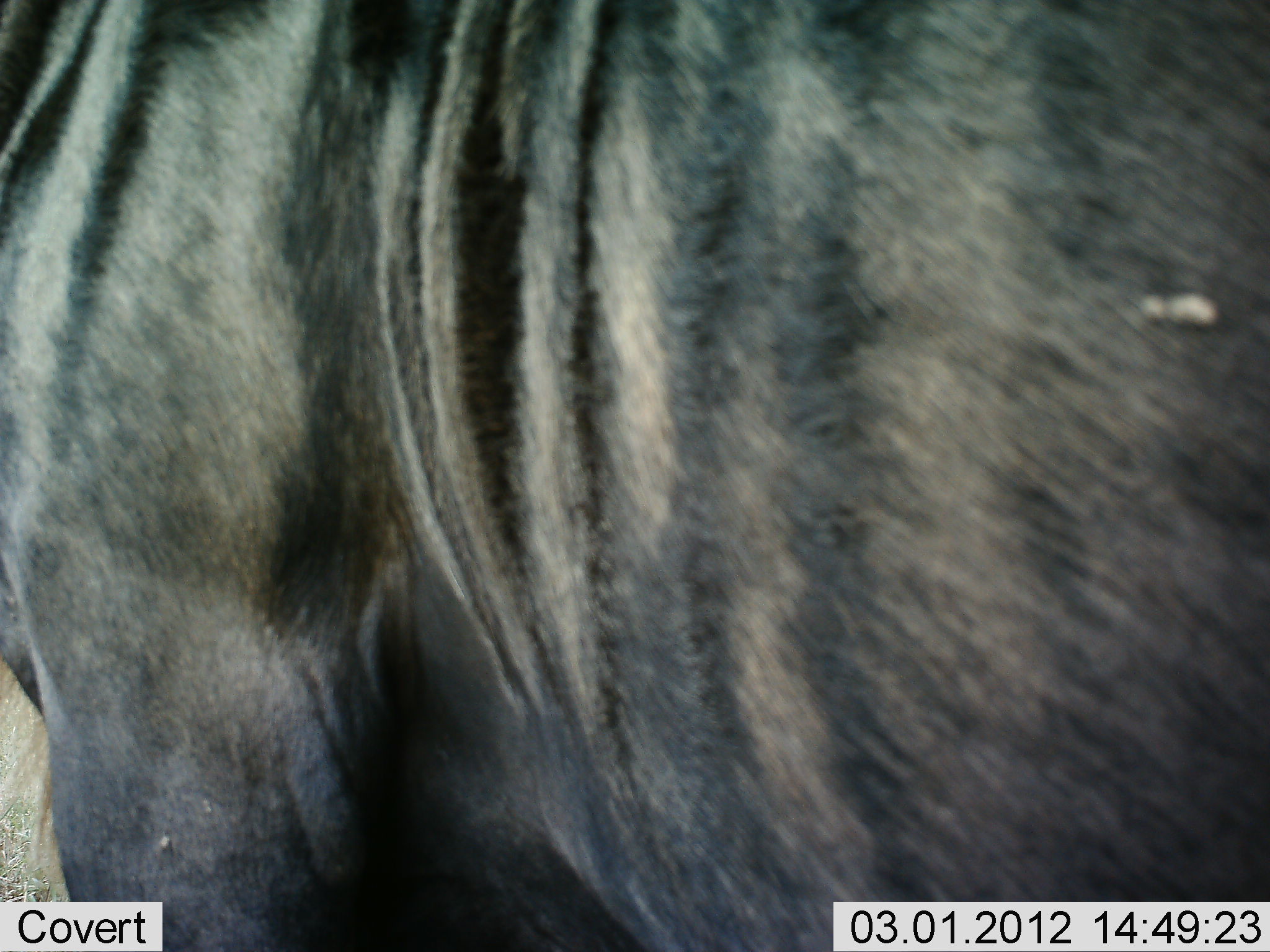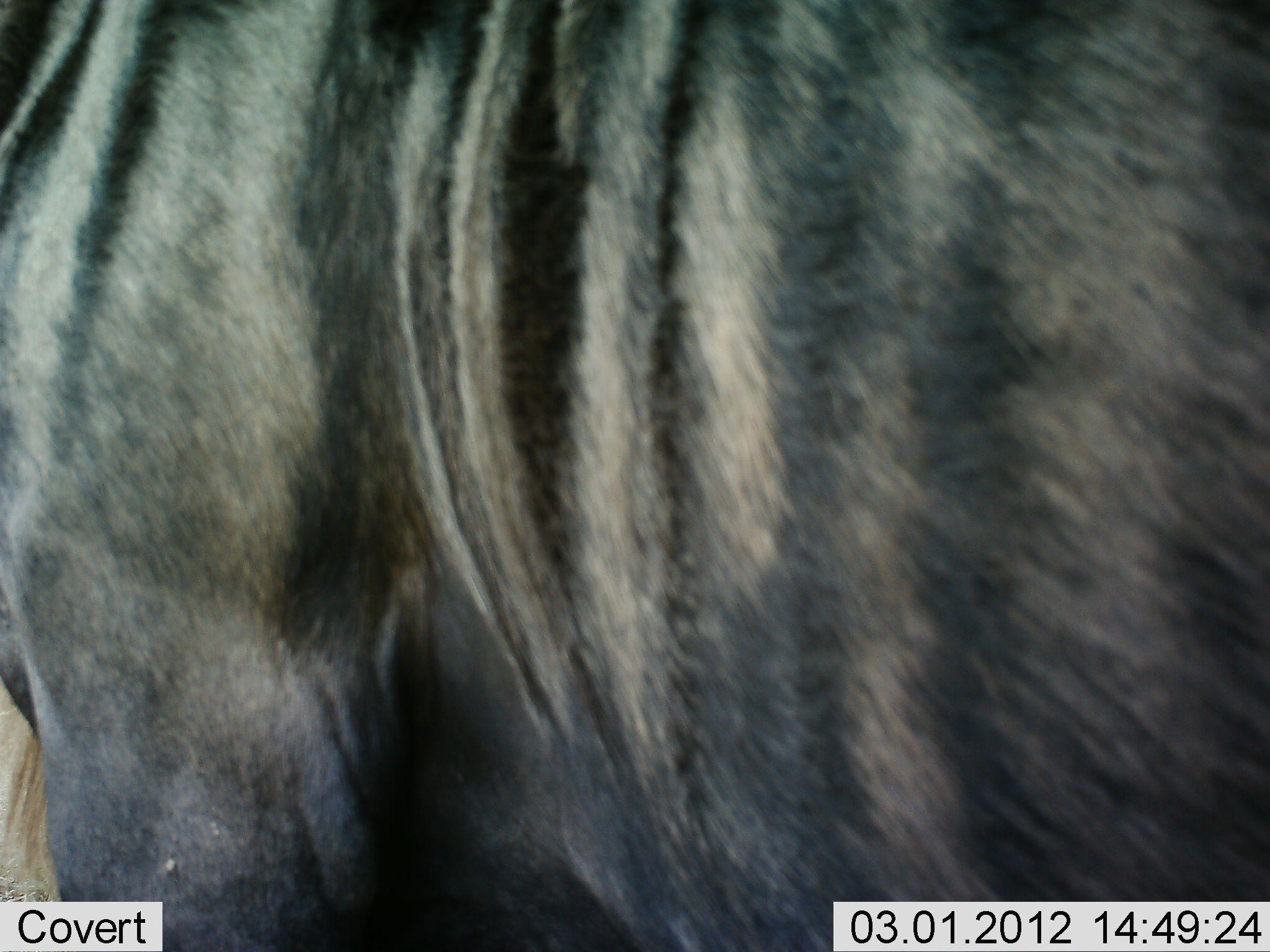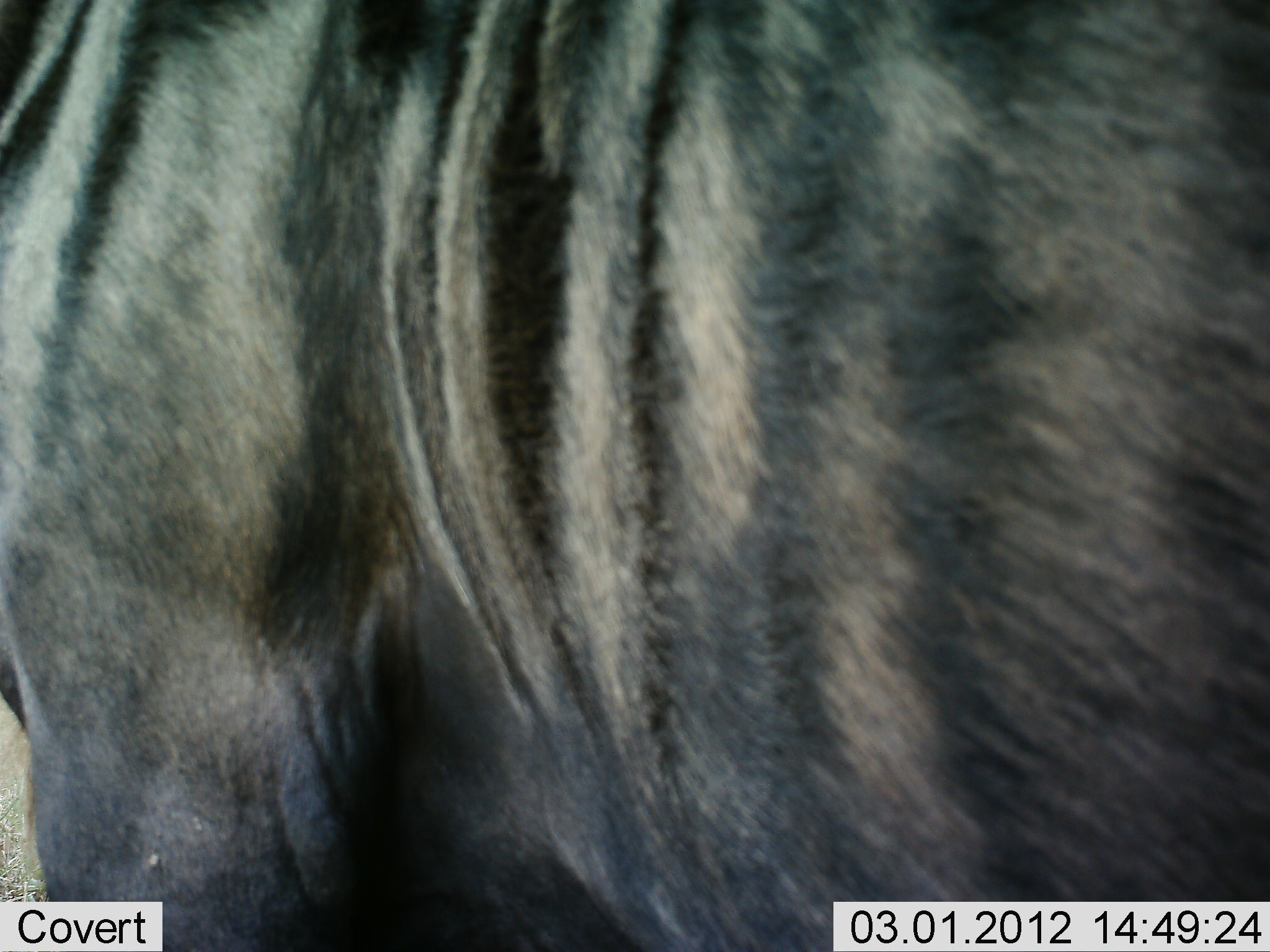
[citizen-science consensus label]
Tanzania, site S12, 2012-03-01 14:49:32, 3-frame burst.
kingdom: Animalia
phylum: Chordata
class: Mammalia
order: Artiodactyla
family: Bovidae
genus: Connochaetes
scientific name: Connochaetes taurinus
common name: blue wildebeest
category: wildebeest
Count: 1.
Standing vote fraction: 92%.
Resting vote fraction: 0%.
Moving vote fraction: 8%.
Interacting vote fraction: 0%.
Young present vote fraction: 0%.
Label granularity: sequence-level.